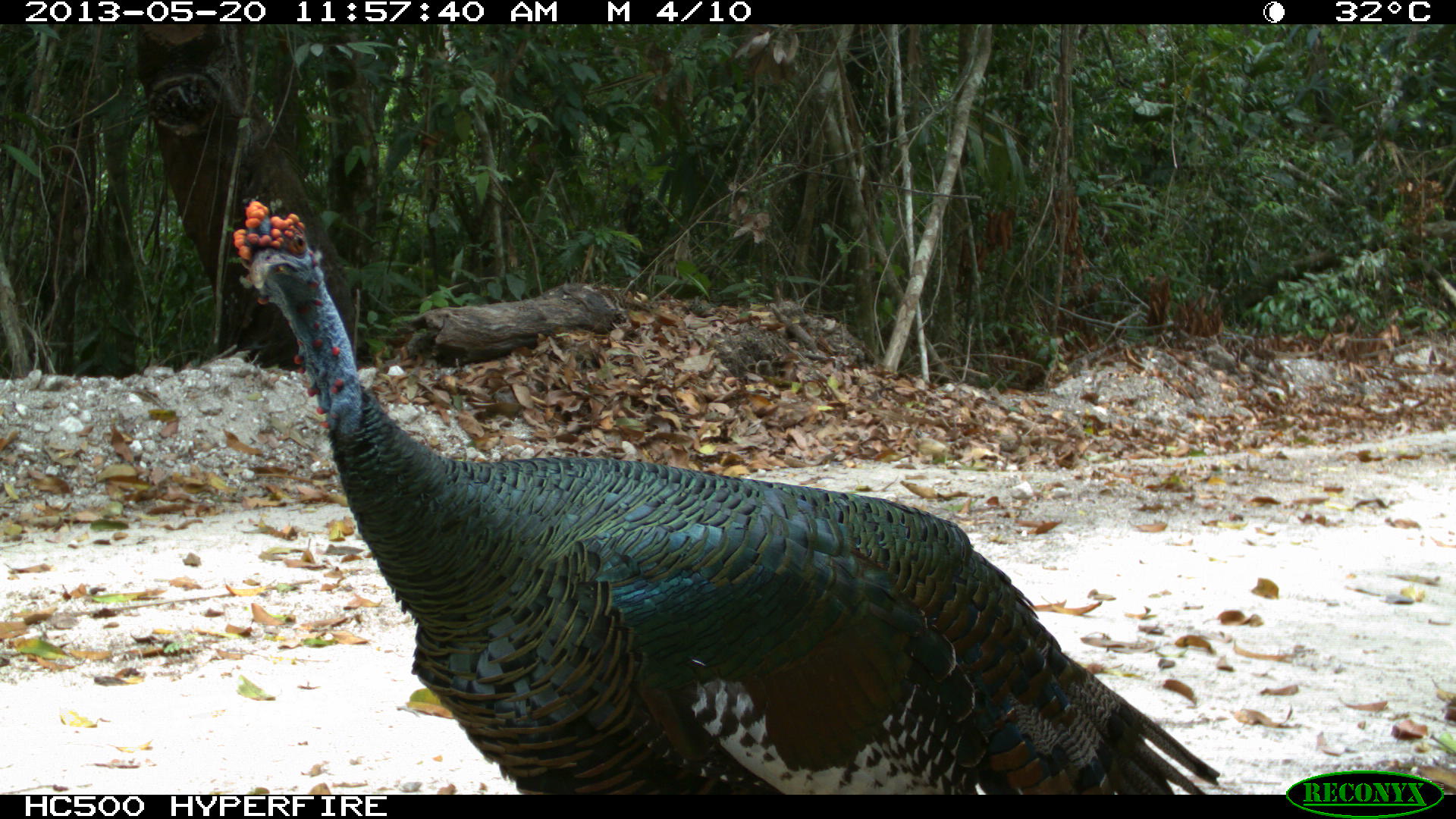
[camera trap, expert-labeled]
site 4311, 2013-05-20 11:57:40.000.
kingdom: Animalia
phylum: Chordata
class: Aves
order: Galliformes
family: Phasianidae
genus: Meleagris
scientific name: Meleagris ocellata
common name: ocellated turkey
Meleagris ocellata (ocellated turkey), count 1, sex male.